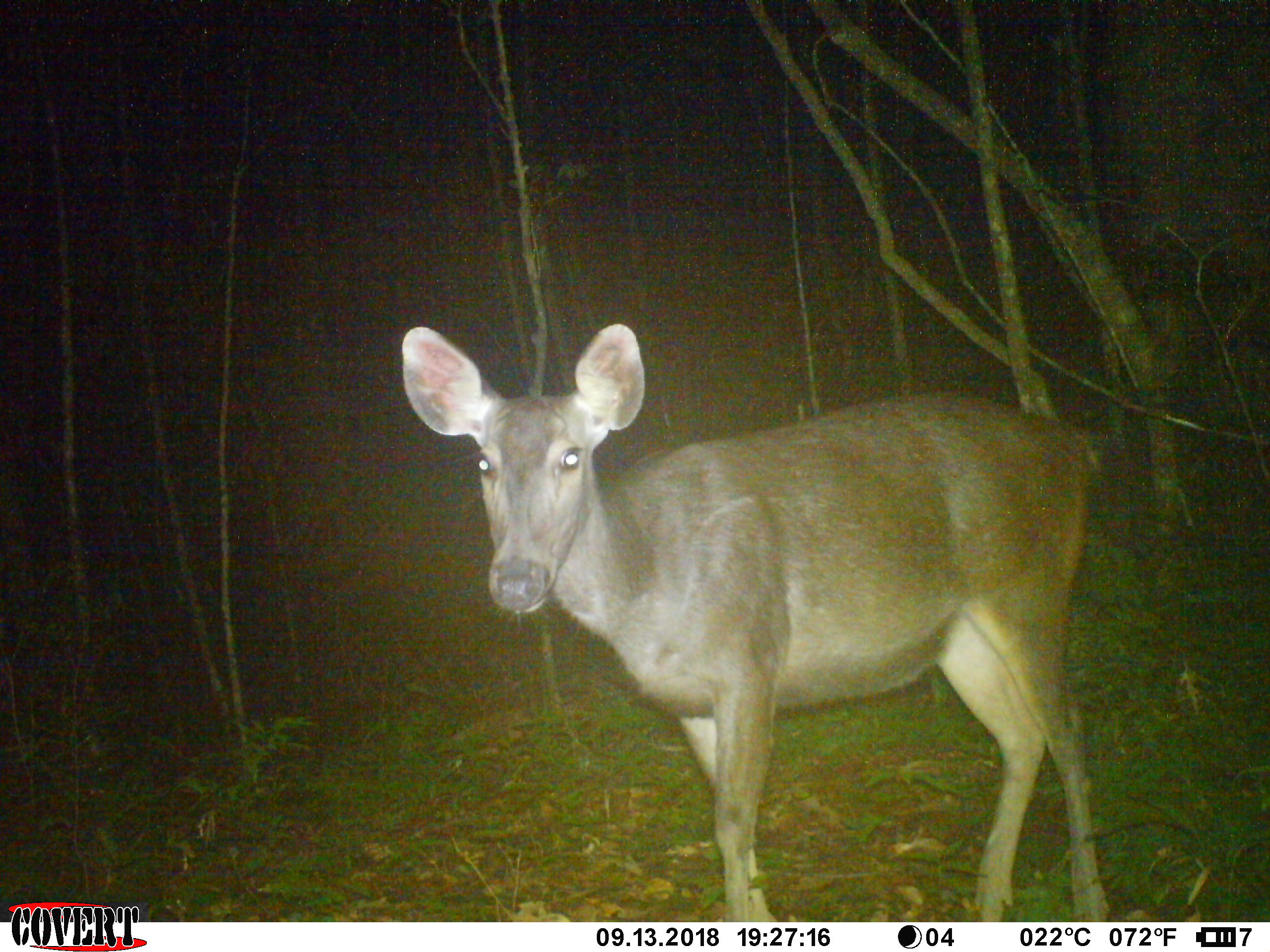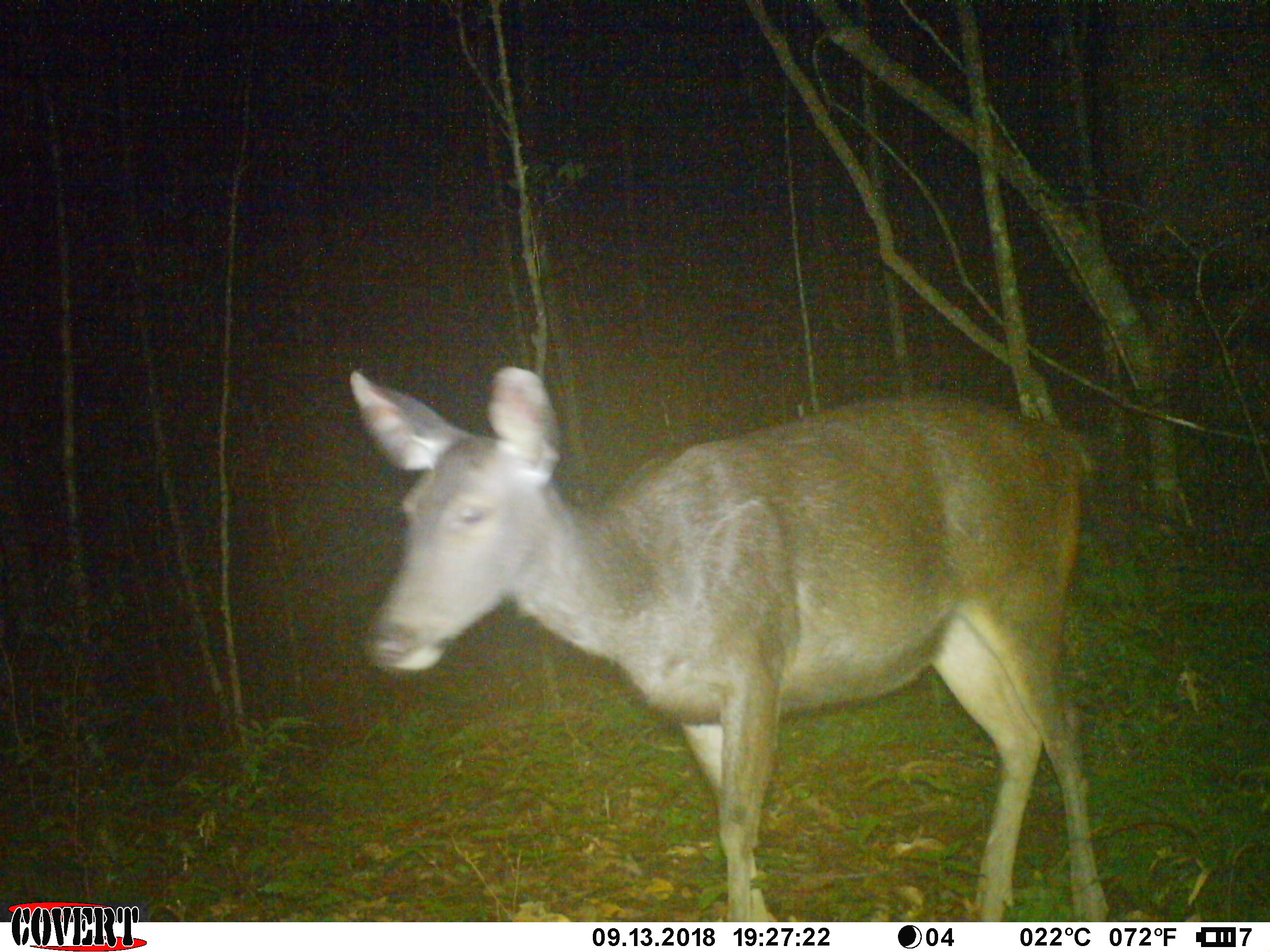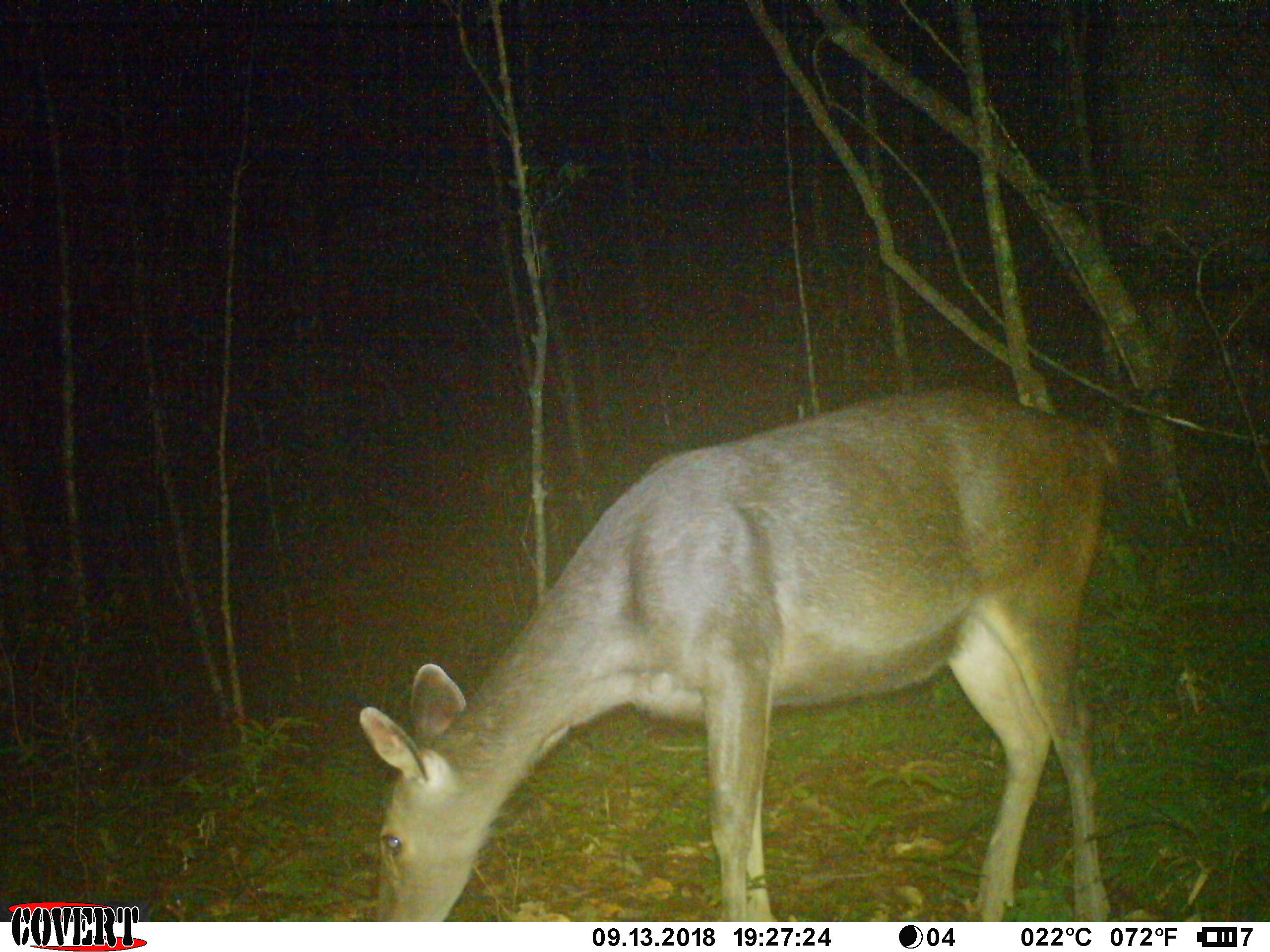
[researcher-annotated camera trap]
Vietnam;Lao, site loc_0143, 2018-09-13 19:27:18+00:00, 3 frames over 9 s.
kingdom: Animalia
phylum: Chordata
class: Mammalia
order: Artiodactyla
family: Cervidae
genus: Rusa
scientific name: Rusa unicolor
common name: sambar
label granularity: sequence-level